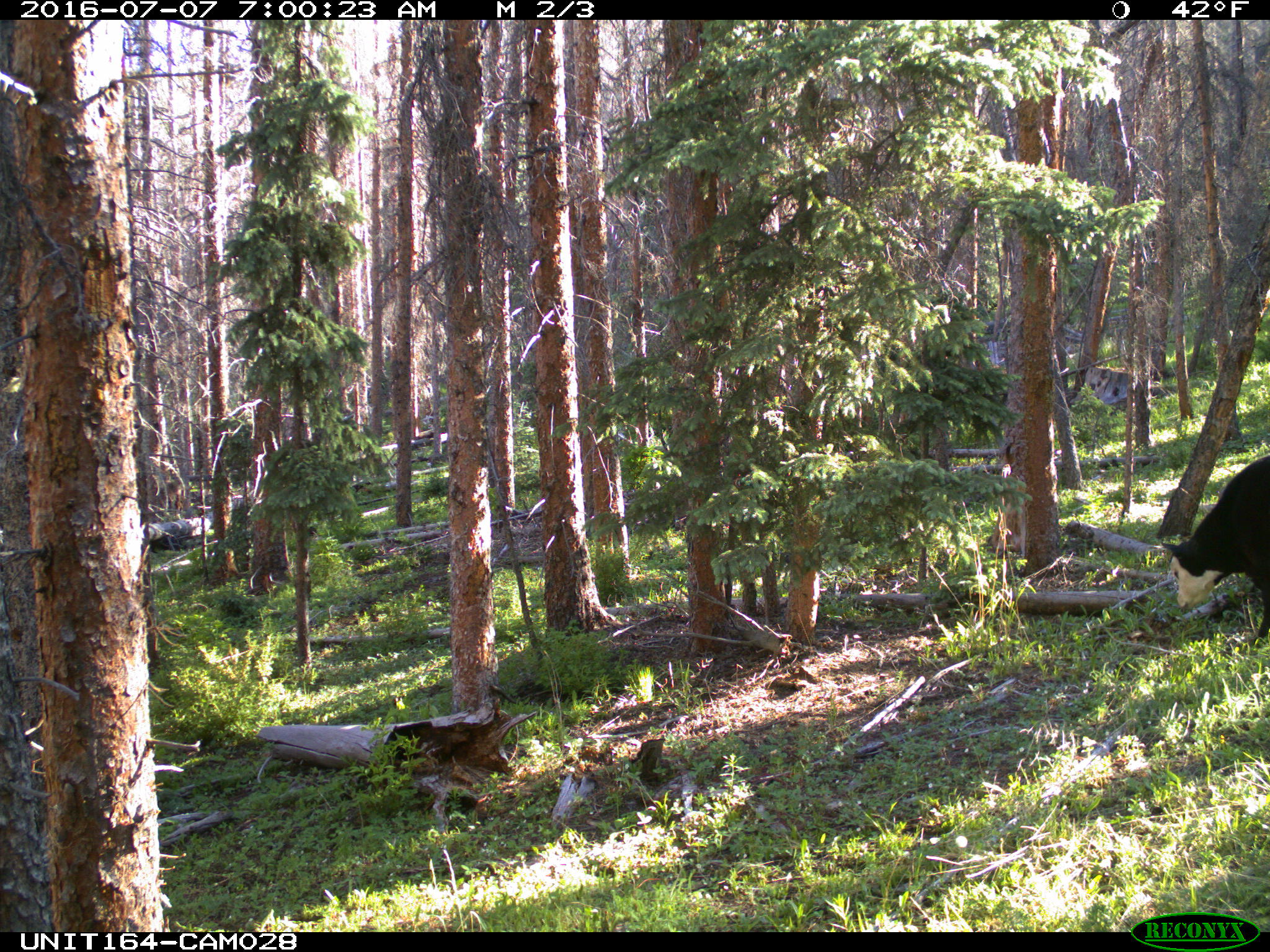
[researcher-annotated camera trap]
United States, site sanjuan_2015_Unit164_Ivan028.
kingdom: Animalia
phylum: Chordata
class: Mammalia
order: Artiodactyla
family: Bovidae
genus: Bos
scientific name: Bos taurus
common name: domestic cow